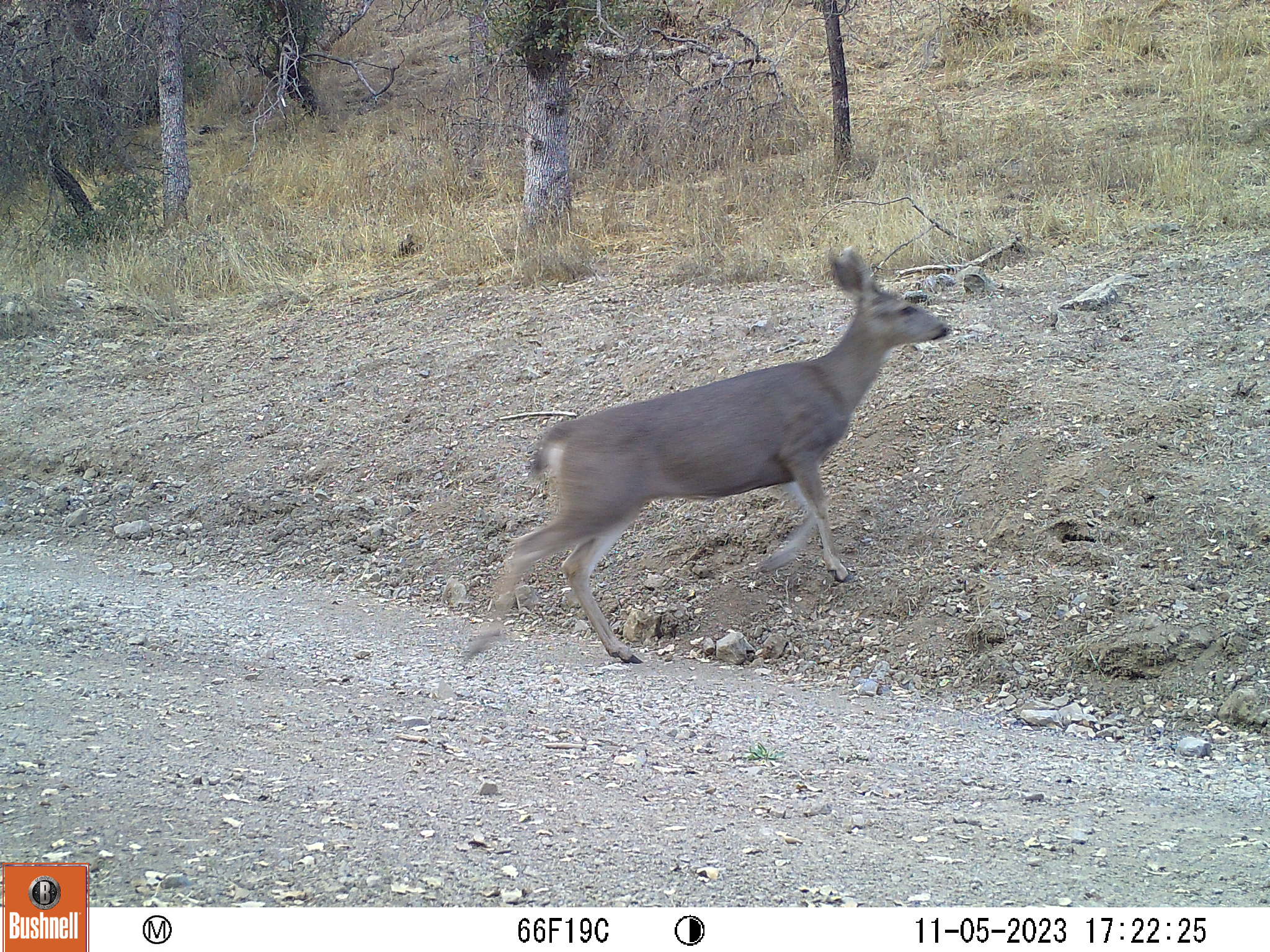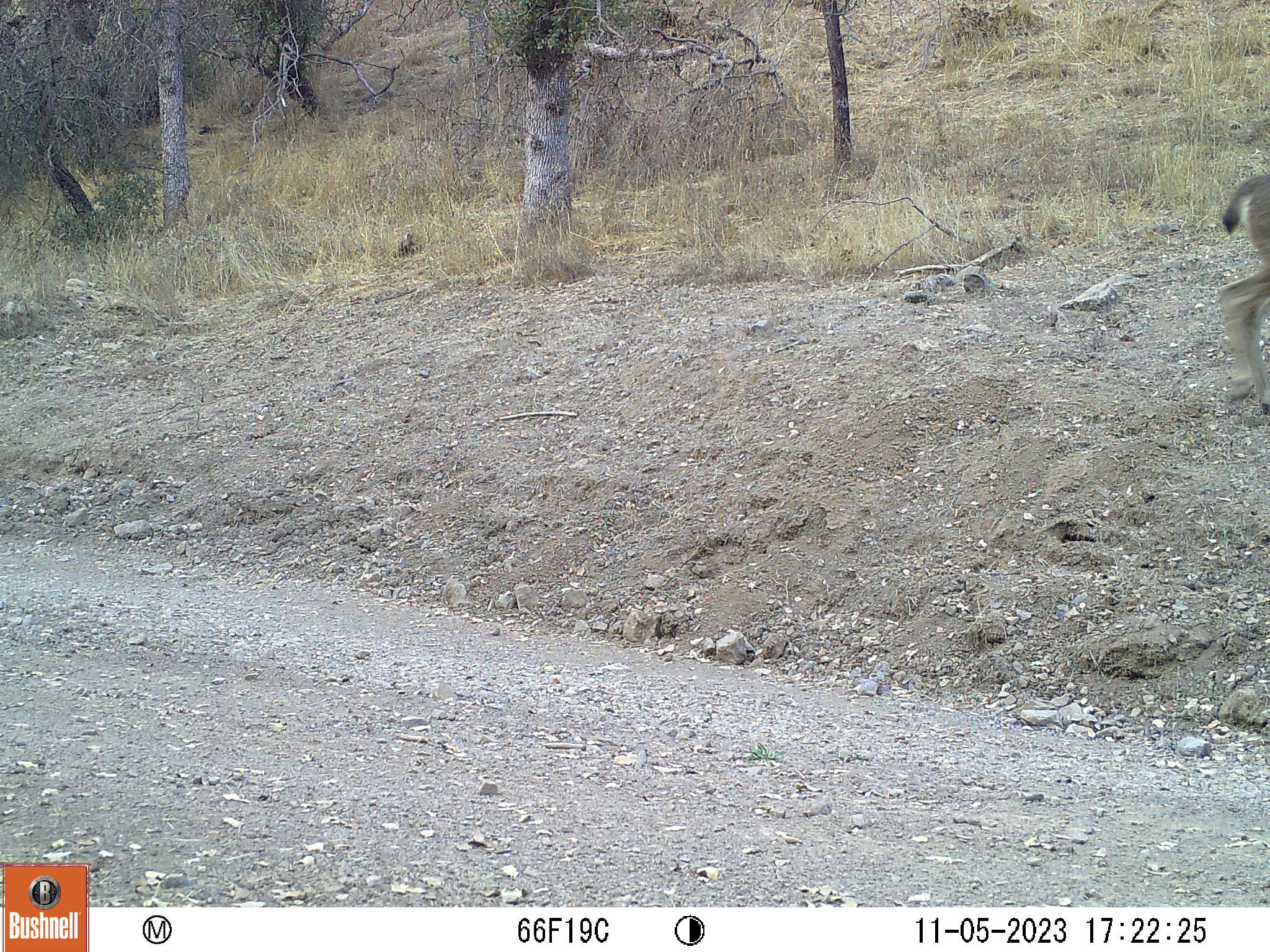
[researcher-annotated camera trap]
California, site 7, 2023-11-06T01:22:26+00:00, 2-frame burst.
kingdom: Animalia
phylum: Chordata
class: Mammalia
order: Artiodactyla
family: Cervidae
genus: Odocoileus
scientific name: Odocoileus hemionus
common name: mule deer